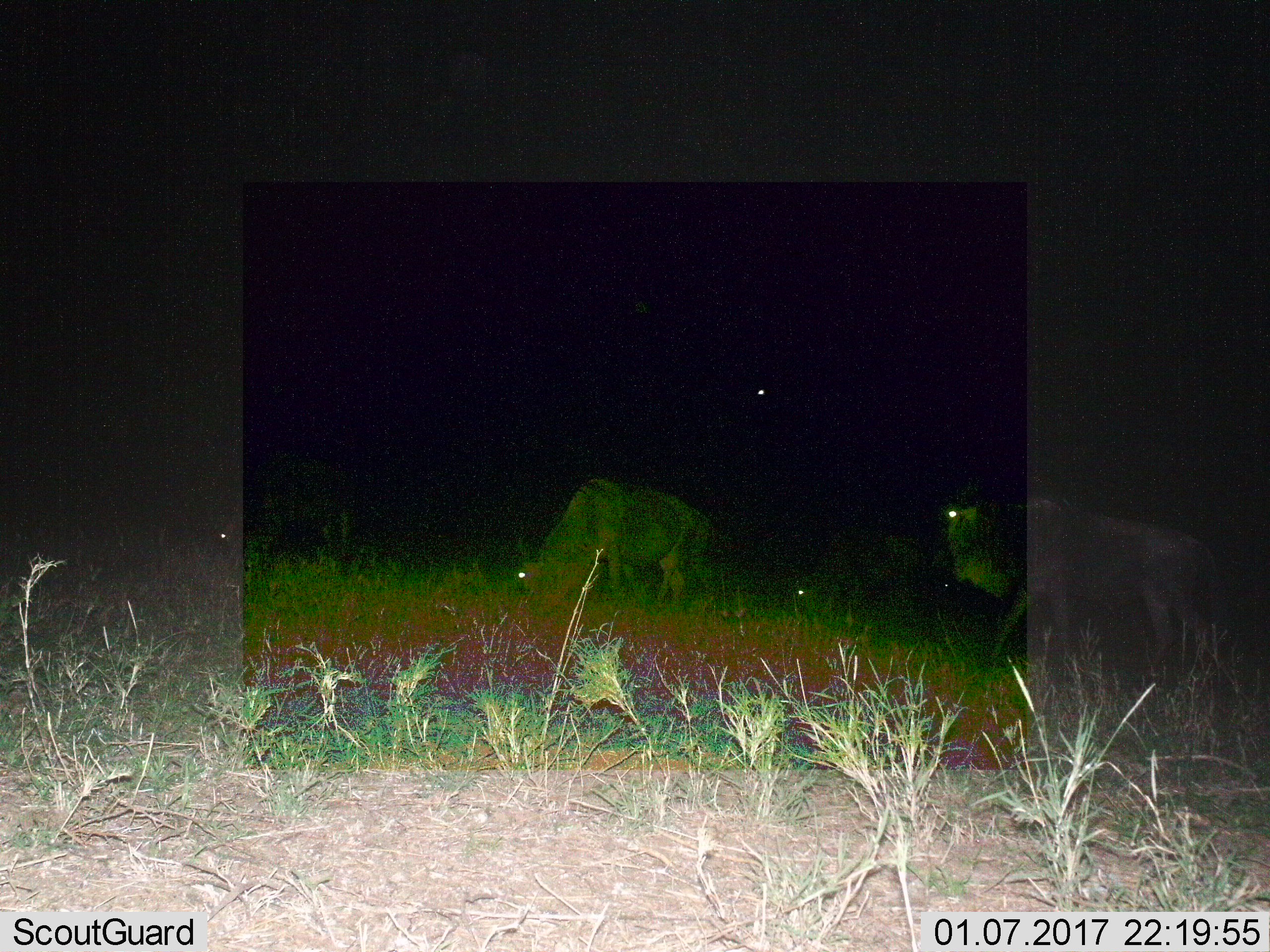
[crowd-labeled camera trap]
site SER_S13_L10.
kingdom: Animalia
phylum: Chordata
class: Mammalia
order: Artiodactyla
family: Bovidae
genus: Connochaetes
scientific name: Connochaetes taurinus taurinus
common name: blue wildebeest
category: wildebeestblue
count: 4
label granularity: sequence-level